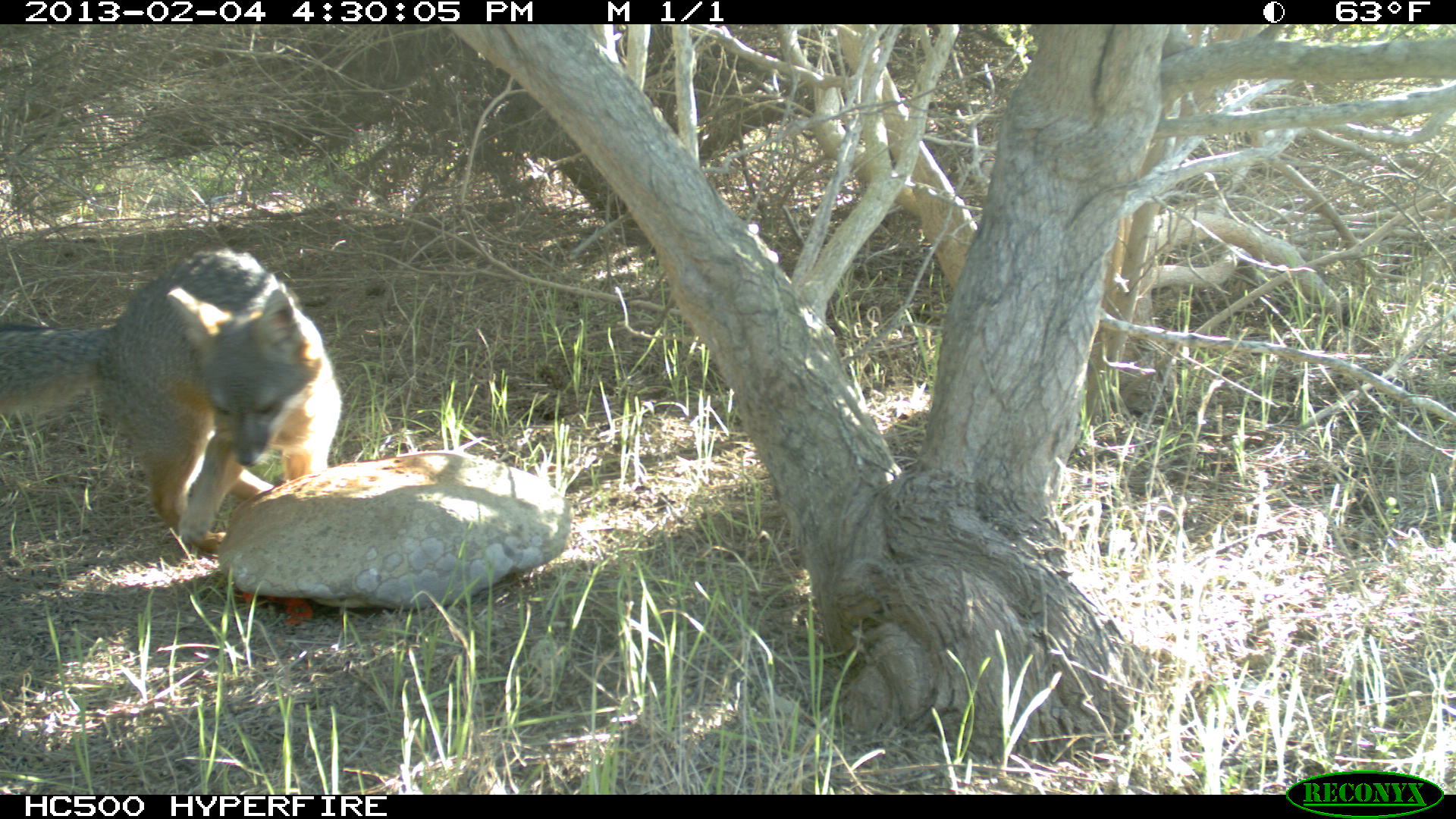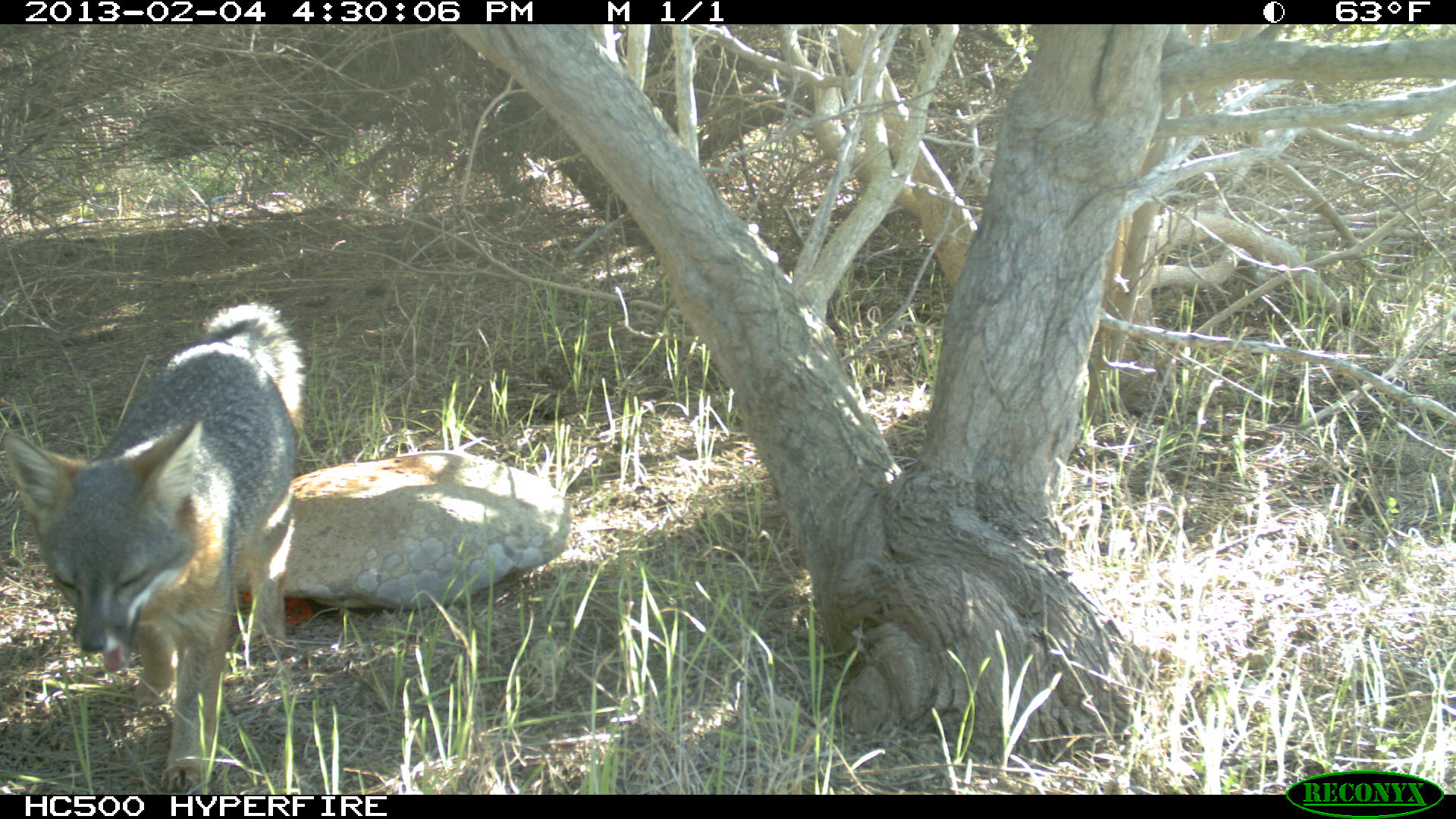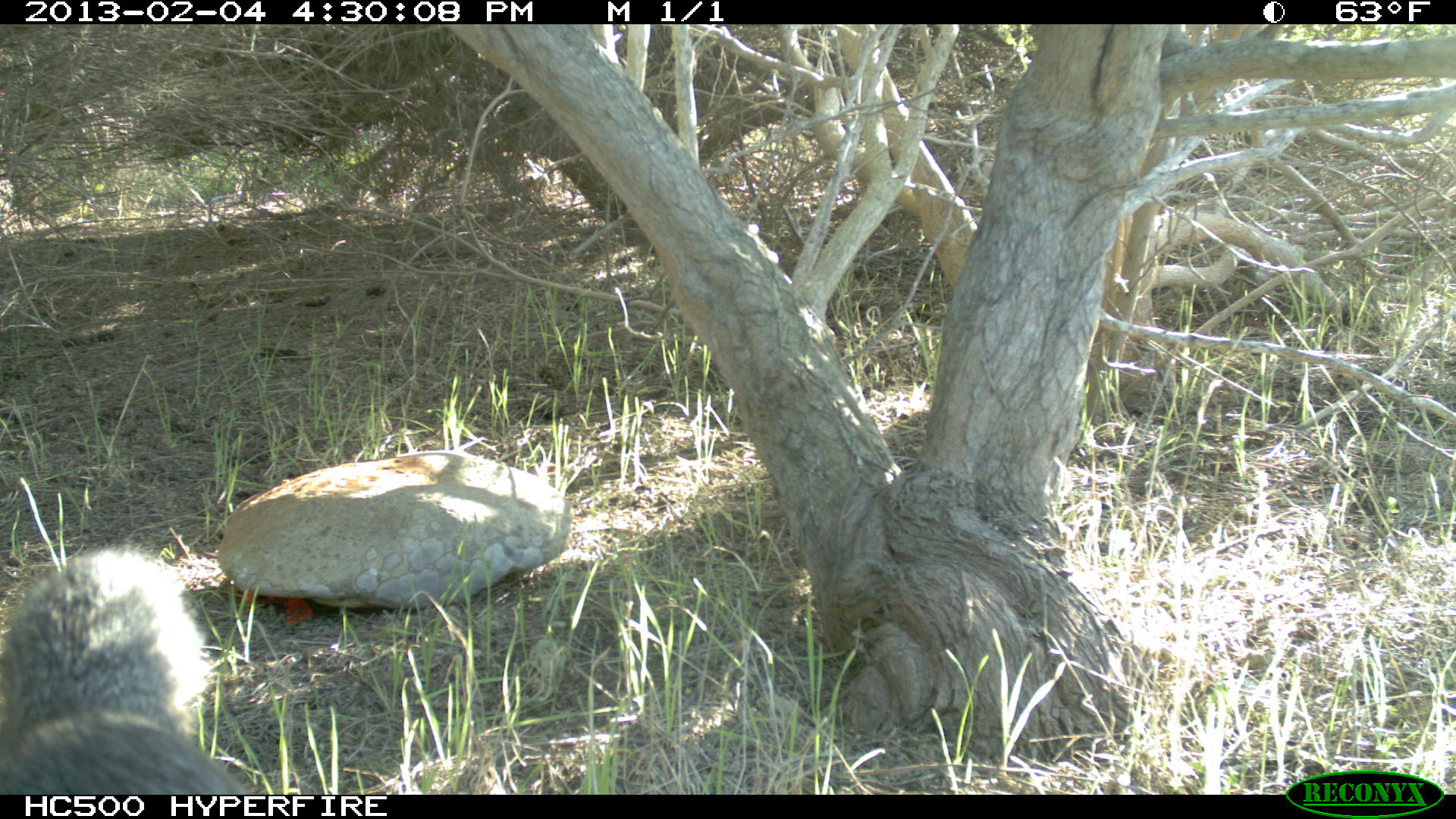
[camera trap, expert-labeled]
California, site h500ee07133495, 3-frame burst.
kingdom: Animalia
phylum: Chordata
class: Mammalia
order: Carnivora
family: Canidae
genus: Urocyon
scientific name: Urocyon littoralis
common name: island fox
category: fox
Fox (island fox) (Urocyon littoralis).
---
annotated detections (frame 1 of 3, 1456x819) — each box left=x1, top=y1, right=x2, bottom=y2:
fox: left=0, top=249, right=342, bottom=552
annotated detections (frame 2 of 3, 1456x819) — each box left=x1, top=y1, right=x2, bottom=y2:
fox: left=0, top=301, right=303, bottom=791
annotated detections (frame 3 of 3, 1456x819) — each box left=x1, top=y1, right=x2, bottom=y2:
fox: left=0, top=544, right=252, bottom=795